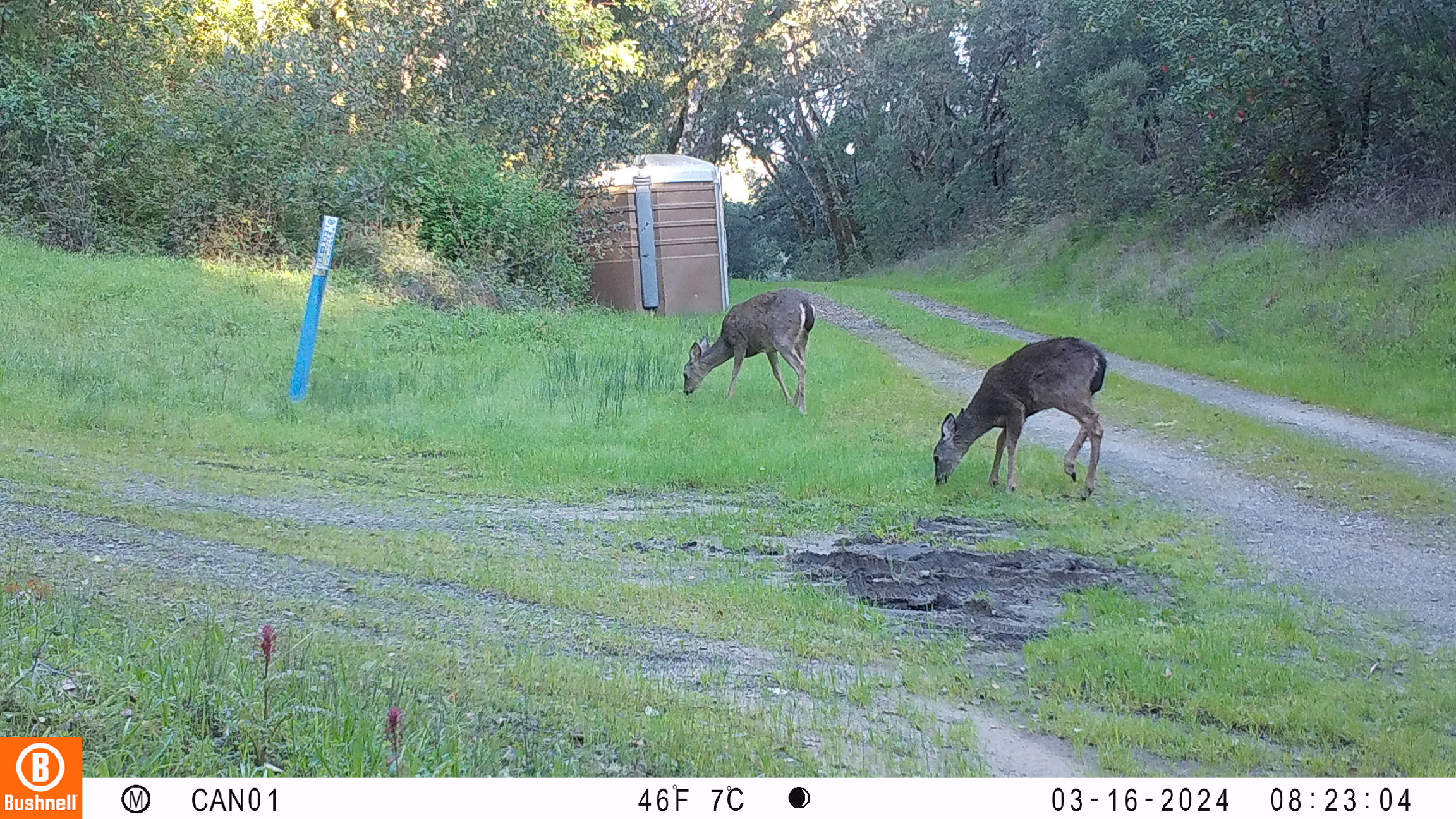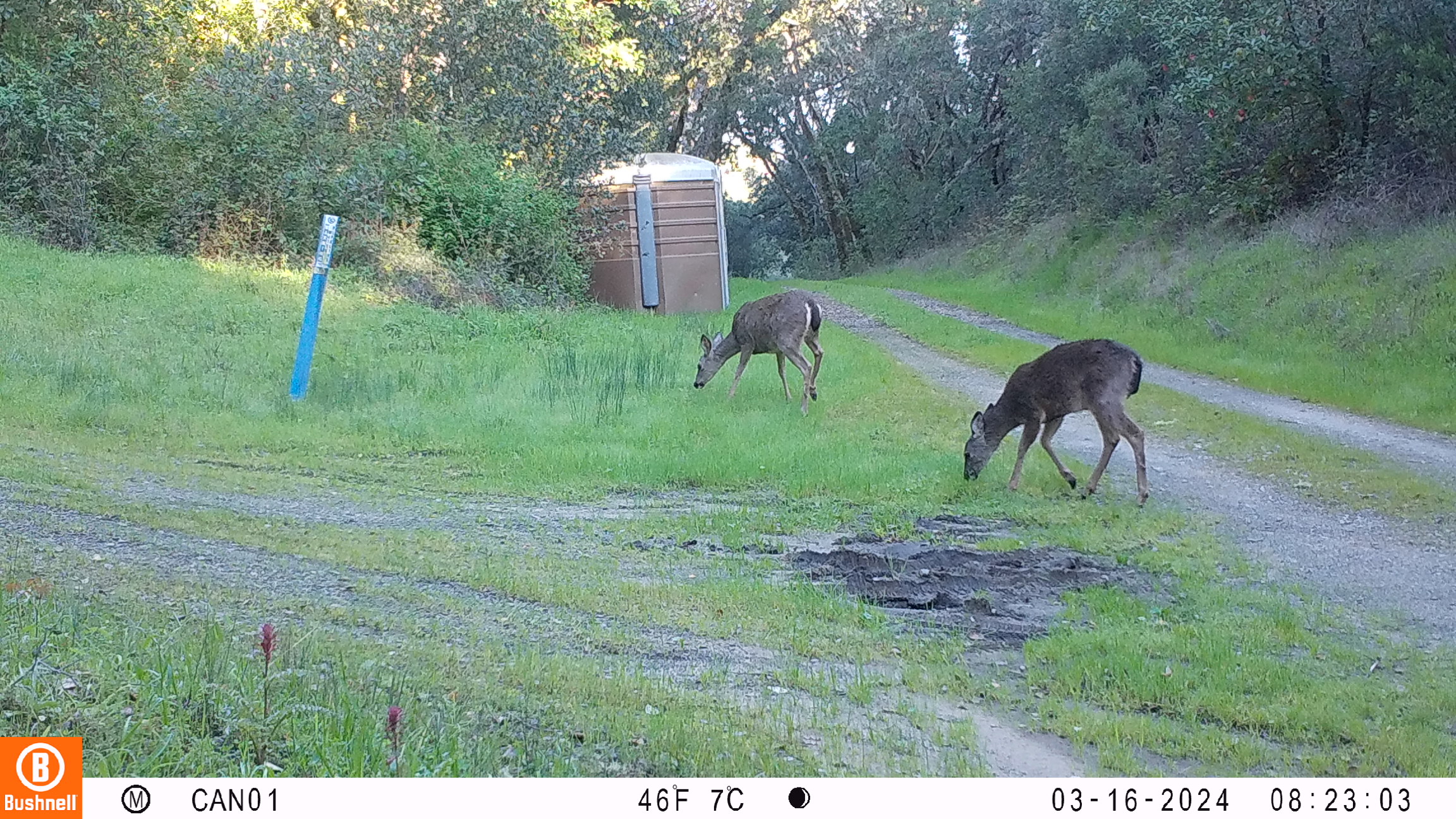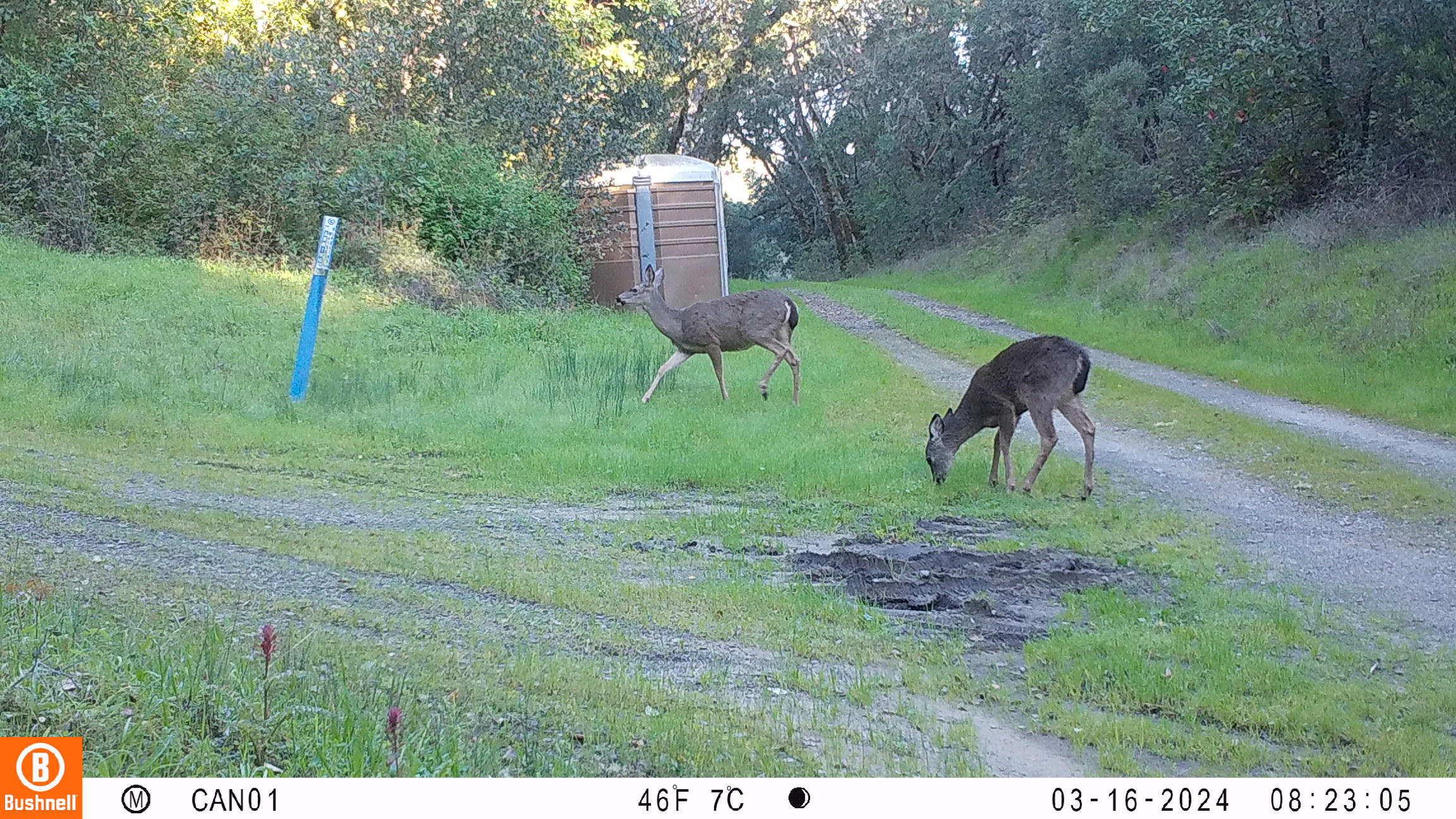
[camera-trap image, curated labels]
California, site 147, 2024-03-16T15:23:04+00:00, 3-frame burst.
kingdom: Animalia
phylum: Chordata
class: Mammalia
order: Artiodactyla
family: Cervidae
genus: Odocoileus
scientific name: Odocoileus hemionus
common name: mule deer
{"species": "mule deer (Odocoileus hemionus)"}